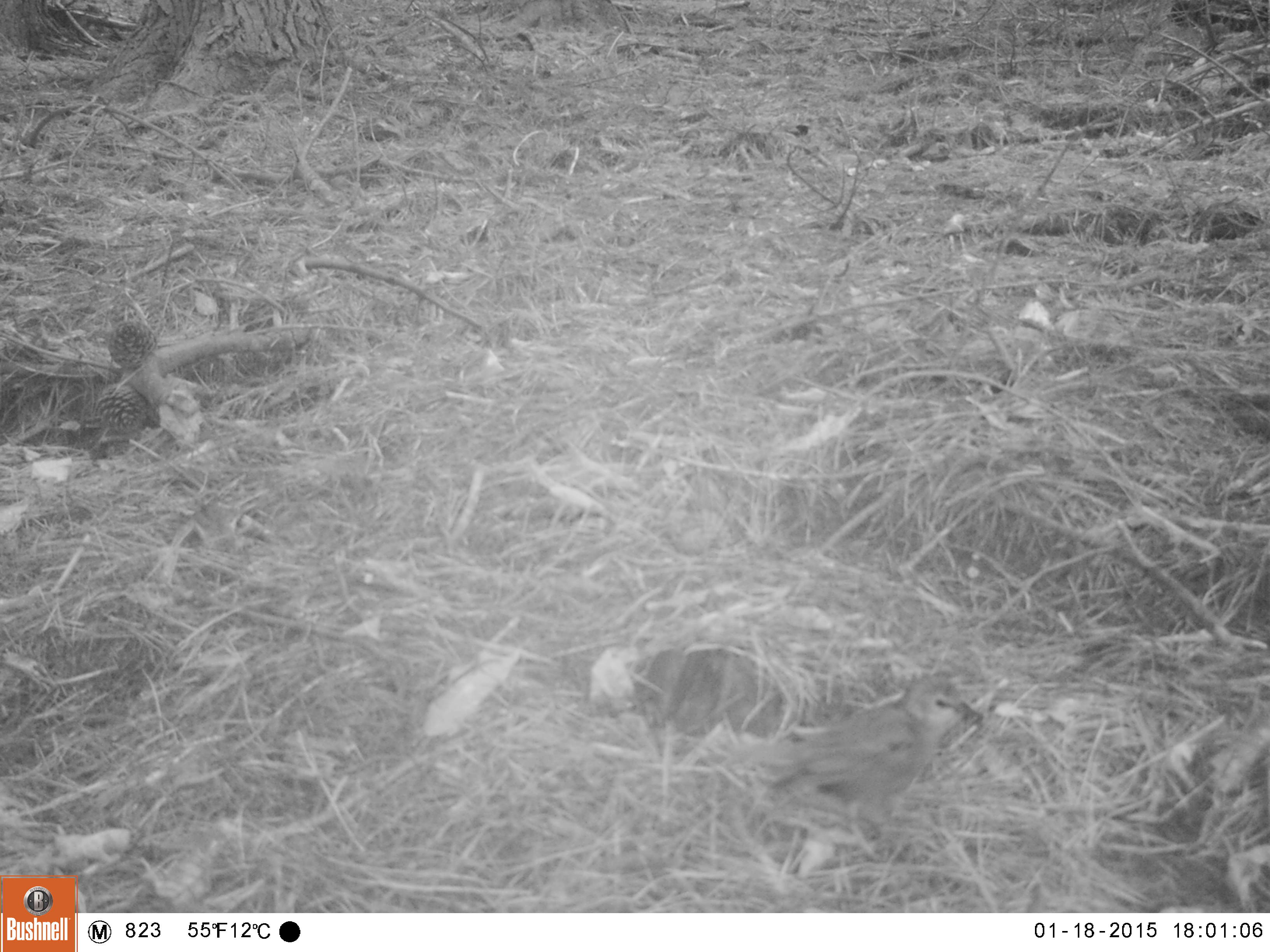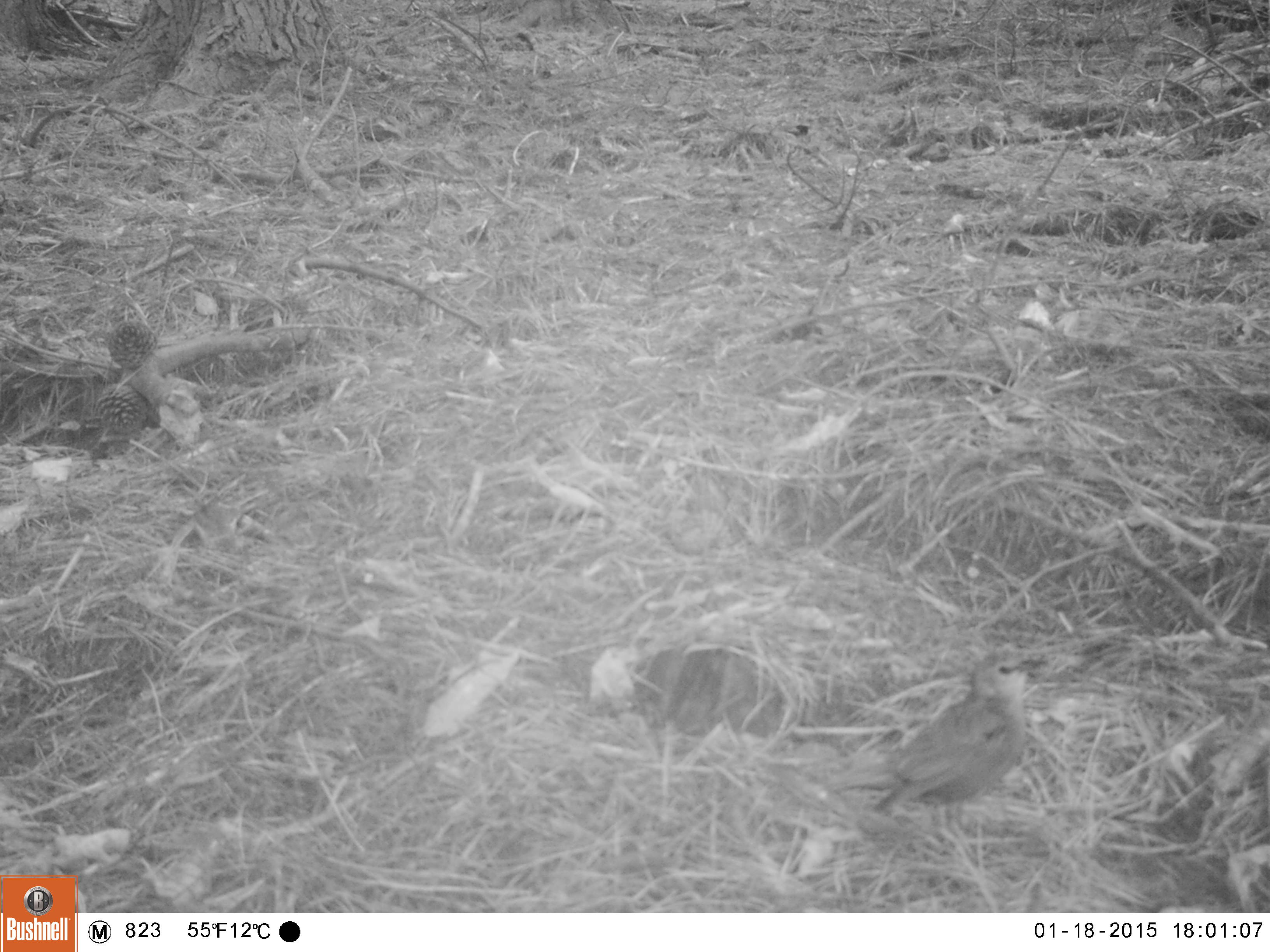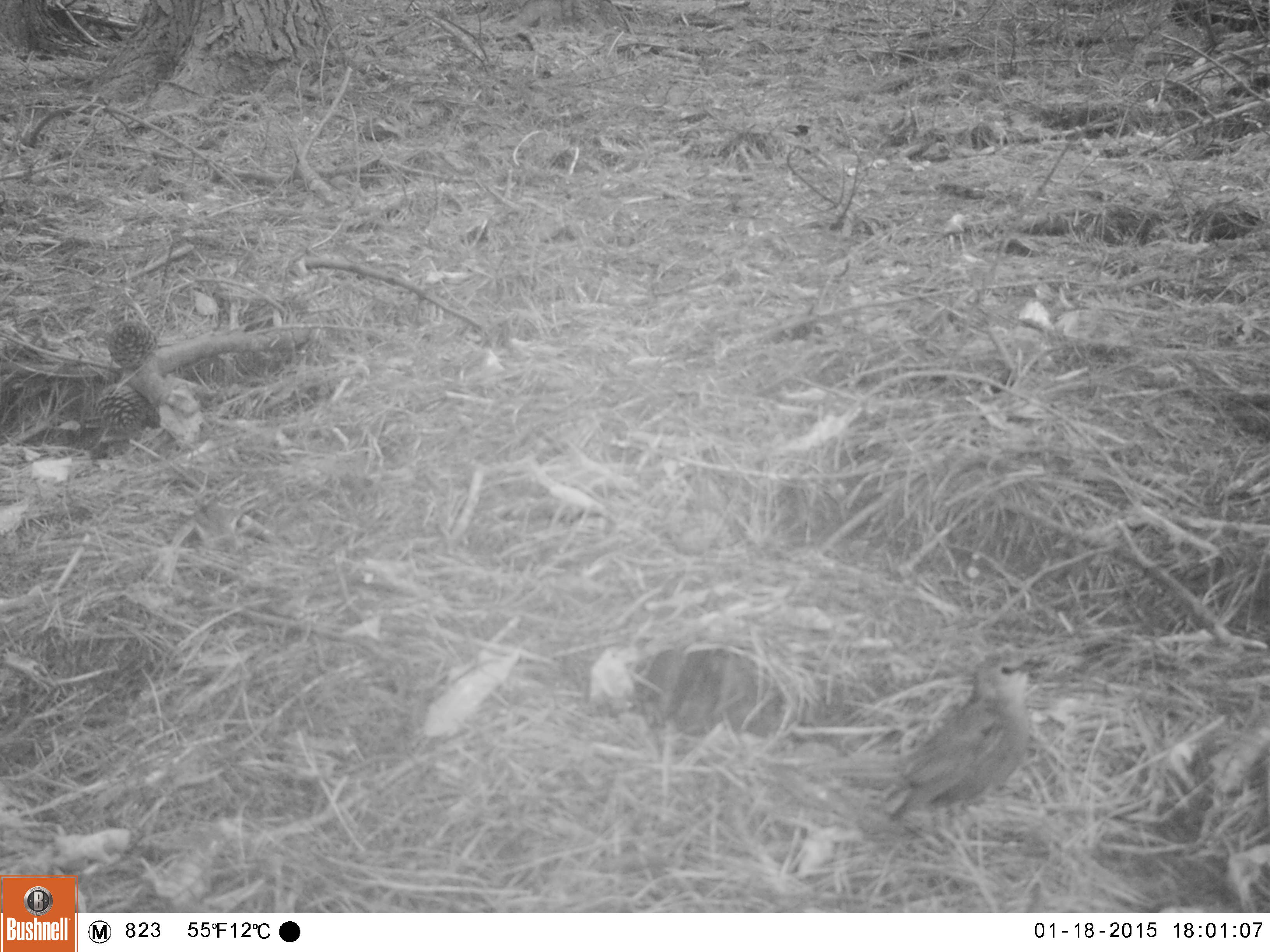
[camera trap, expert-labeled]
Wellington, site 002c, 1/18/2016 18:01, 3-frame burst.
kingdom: Animalia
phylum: Chordata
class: Aves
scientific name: Aves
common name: bird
Bird (Aves).